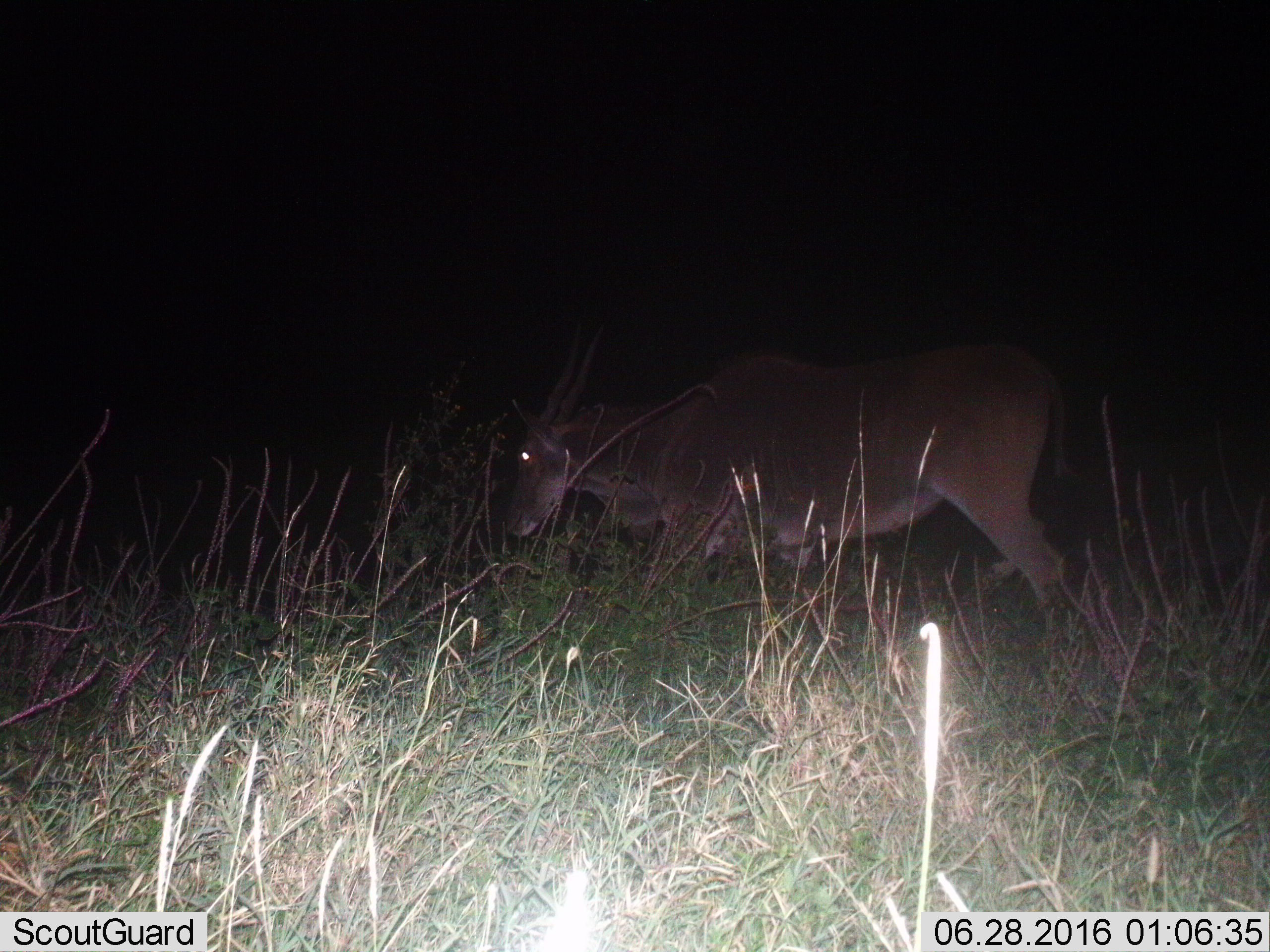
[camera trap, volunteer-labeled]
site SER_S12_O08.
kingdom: Animalia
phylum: Chordata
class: Mammalia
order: Artiodactyla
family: Bovidae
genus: Tragelaphus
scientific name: Tragelaphus oryx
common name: eland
Eland (Tragelaphus oryx), count 1. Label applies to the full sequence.